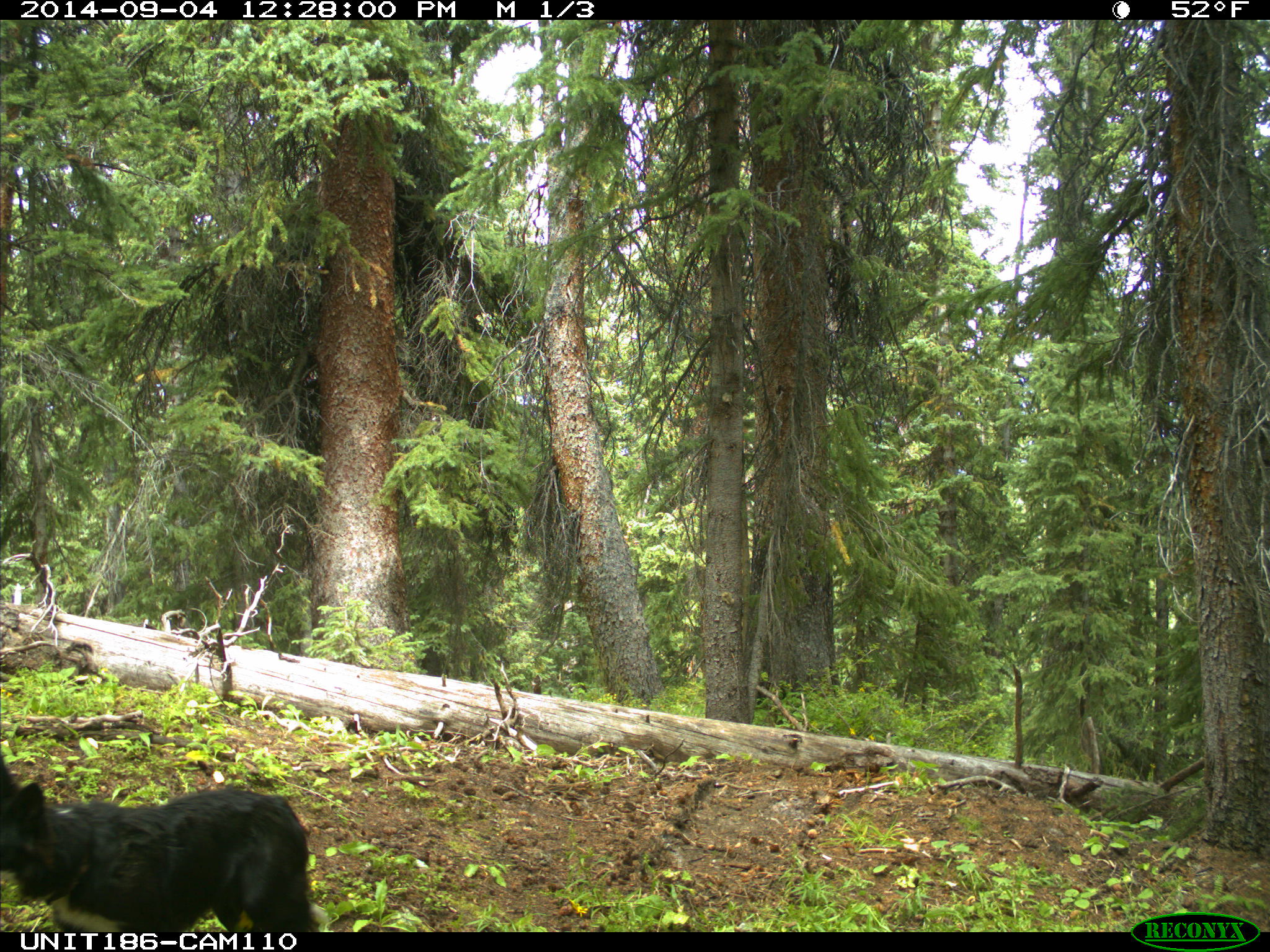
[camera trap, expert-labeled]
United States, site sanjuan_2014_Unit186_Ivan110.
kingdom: Animalia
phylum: Chordata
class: Mammalia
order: Carnivora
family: Canidae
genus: Canis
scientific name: Canis familiaris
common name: domestic dog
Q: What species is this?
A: Canis familiaris (domestic dog).